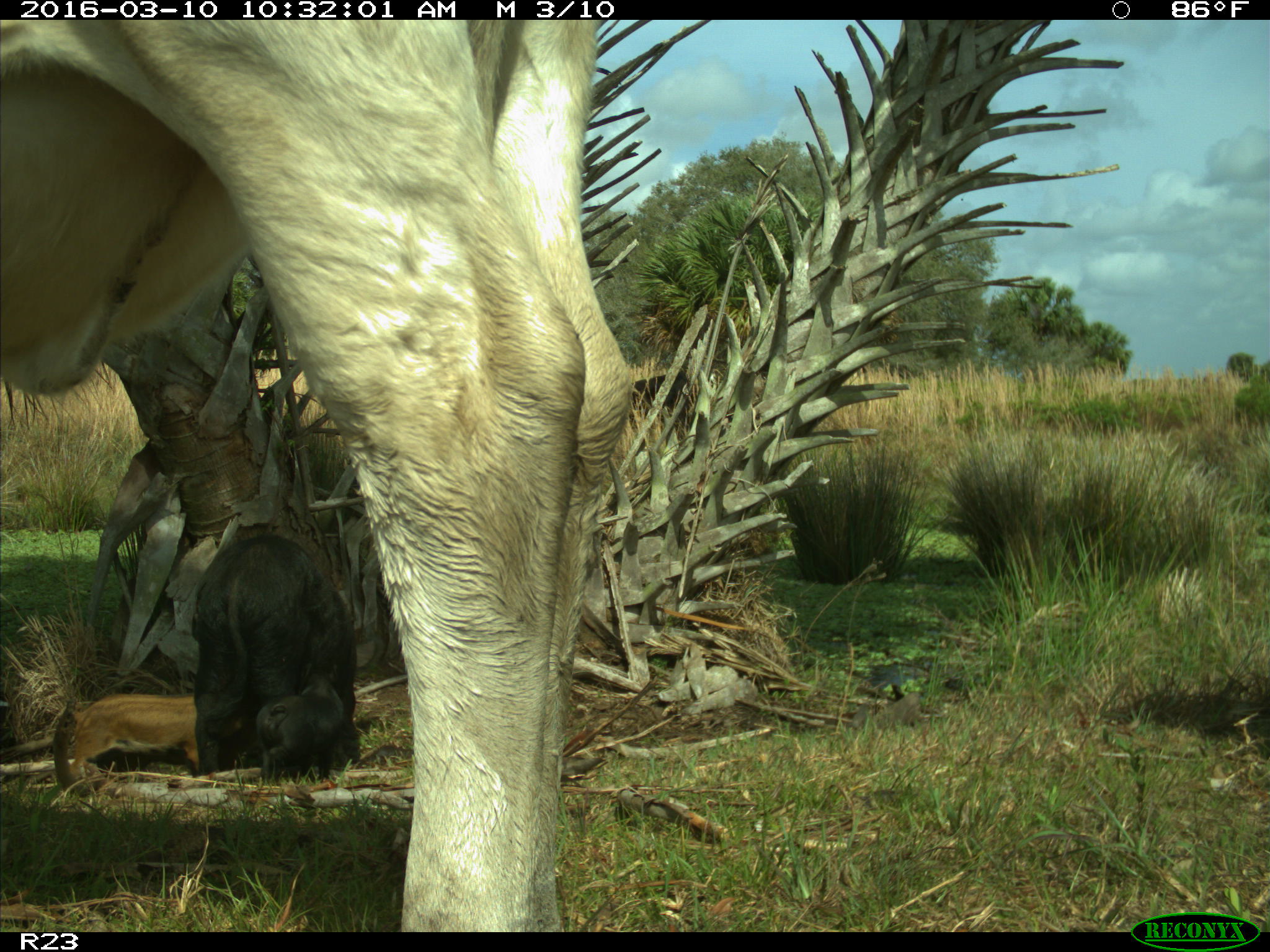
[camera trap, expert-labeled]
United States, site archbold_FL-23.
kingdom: Animalia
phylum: Chordata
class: Mammalia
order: Artiodactyla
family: Suidae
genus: Sus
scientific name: Sus scrofa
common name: wild boar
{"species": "Sus scrofa (wild boar)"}